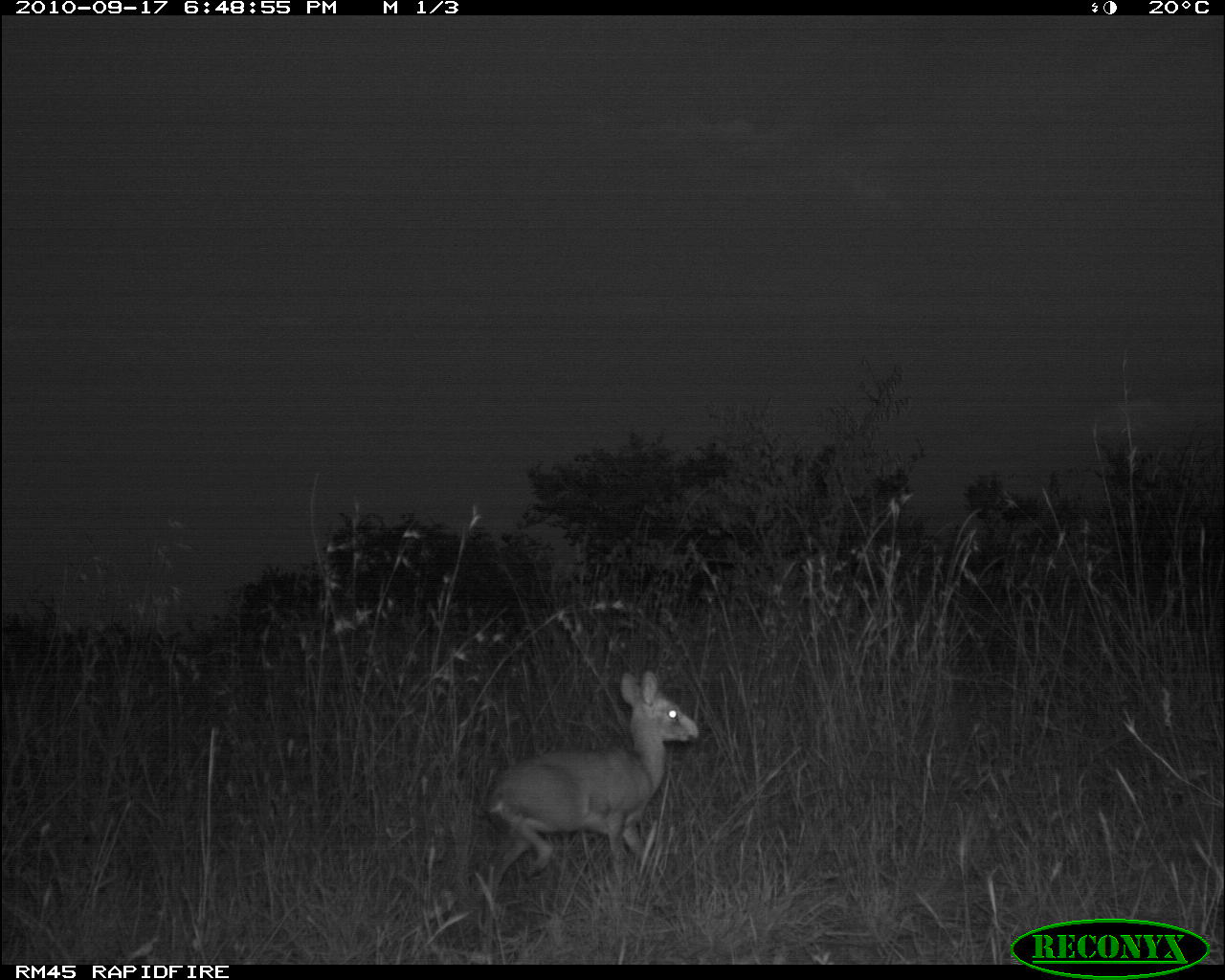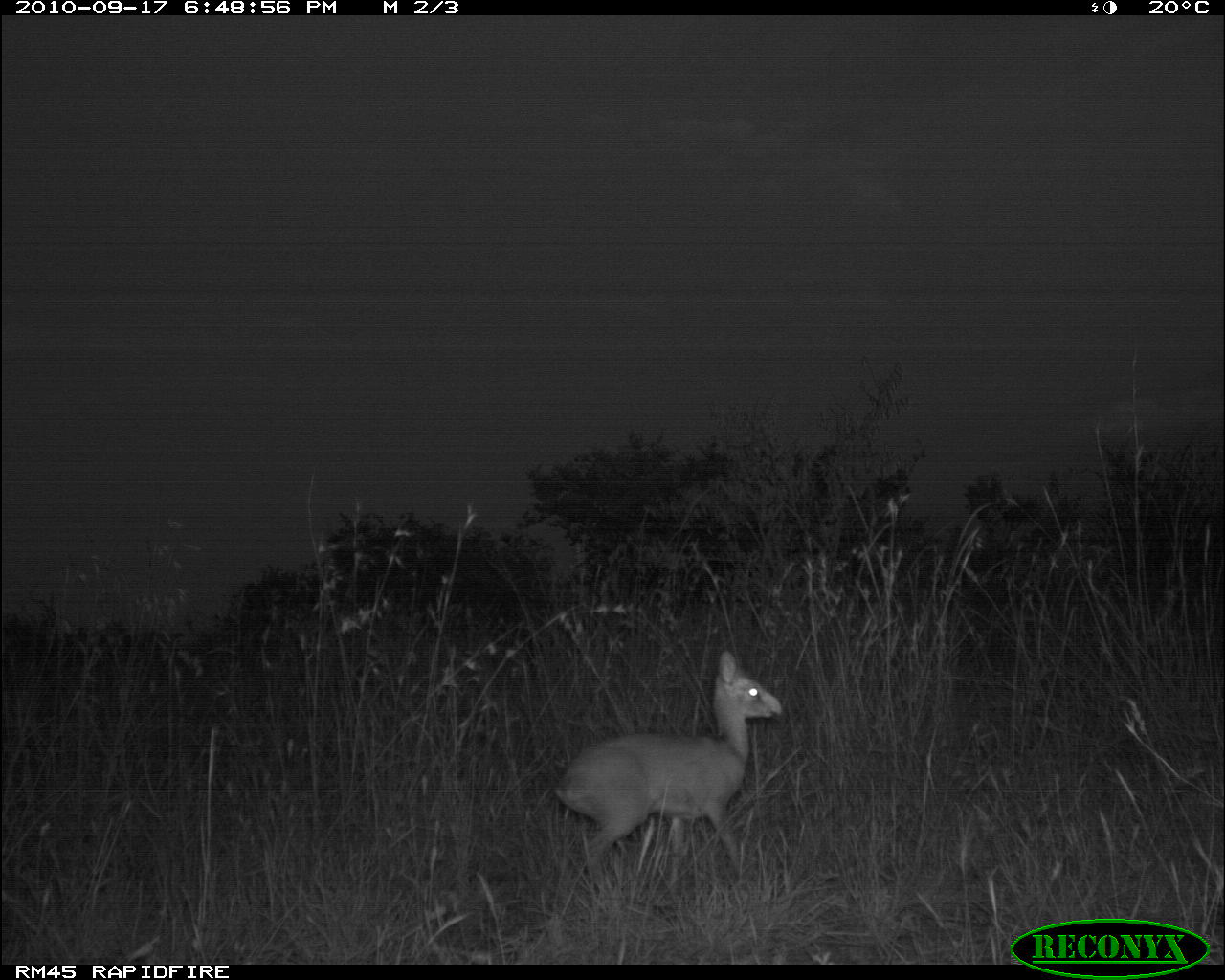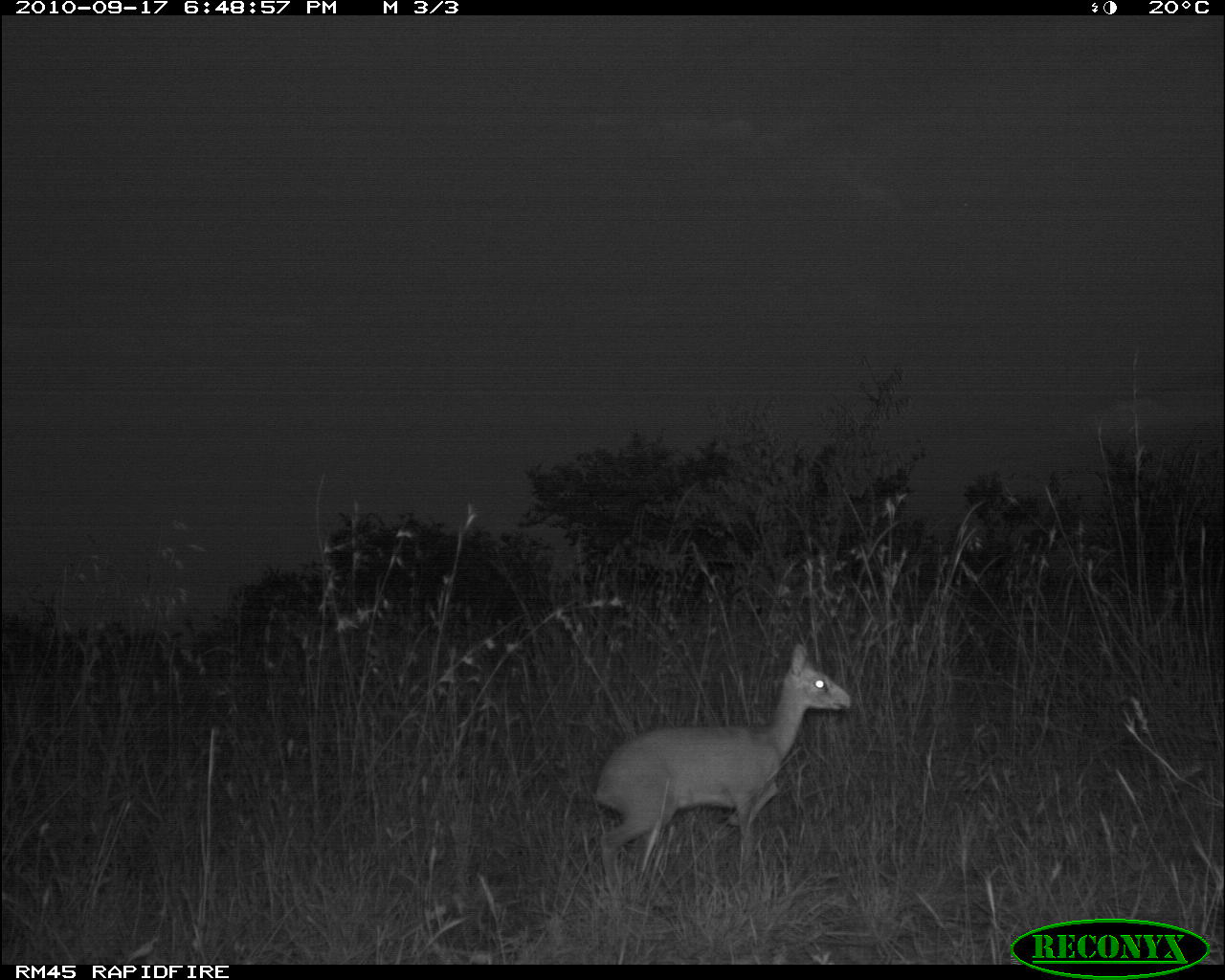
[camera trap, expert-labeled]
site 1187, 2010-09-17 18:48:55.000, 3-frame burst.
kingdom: Animalia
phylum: Chordata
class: Mammalia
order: Artiodactyla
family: Bovidae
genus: Madoqua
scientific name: Madoqua guentheri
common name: günther's dik-dik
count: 1